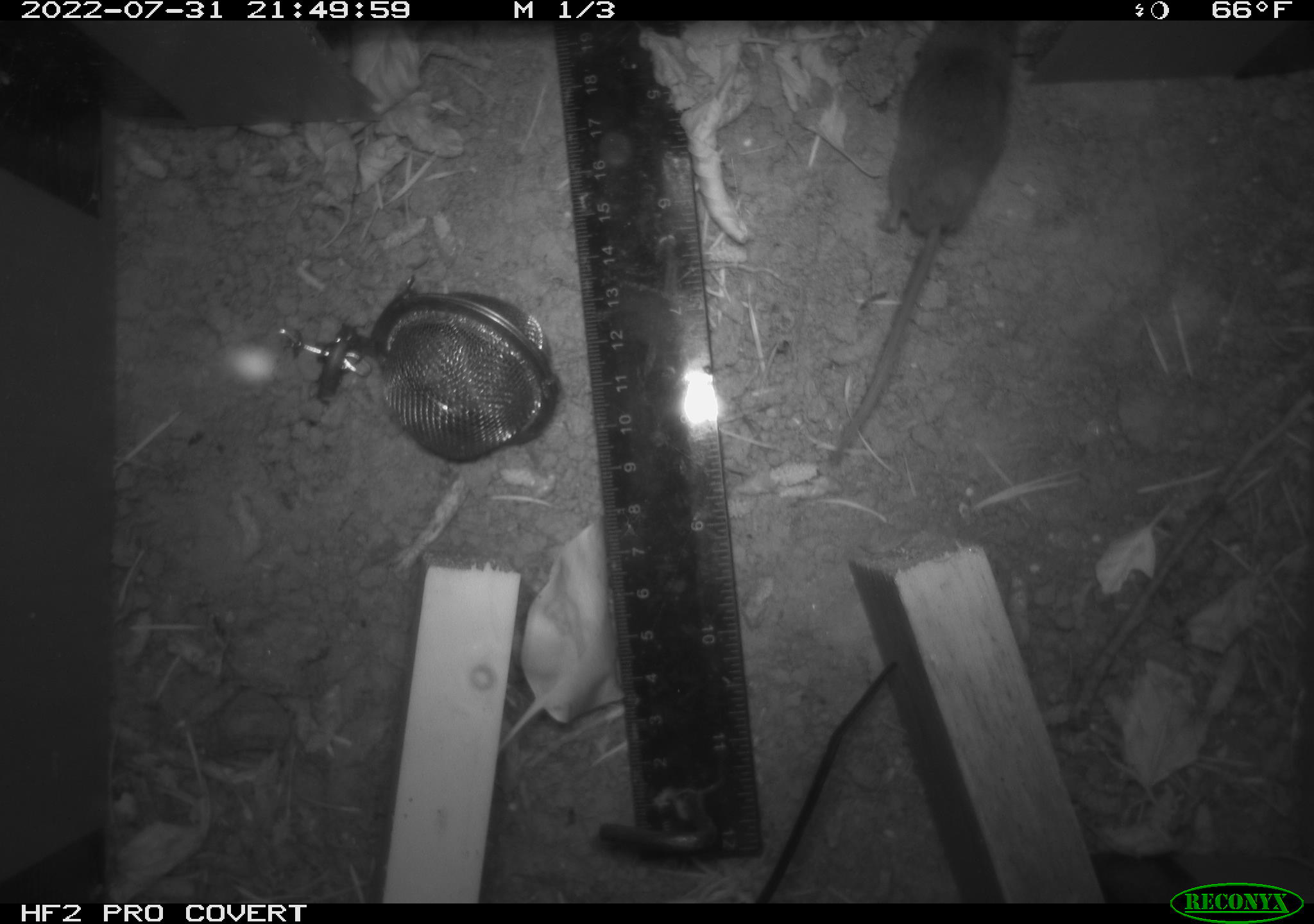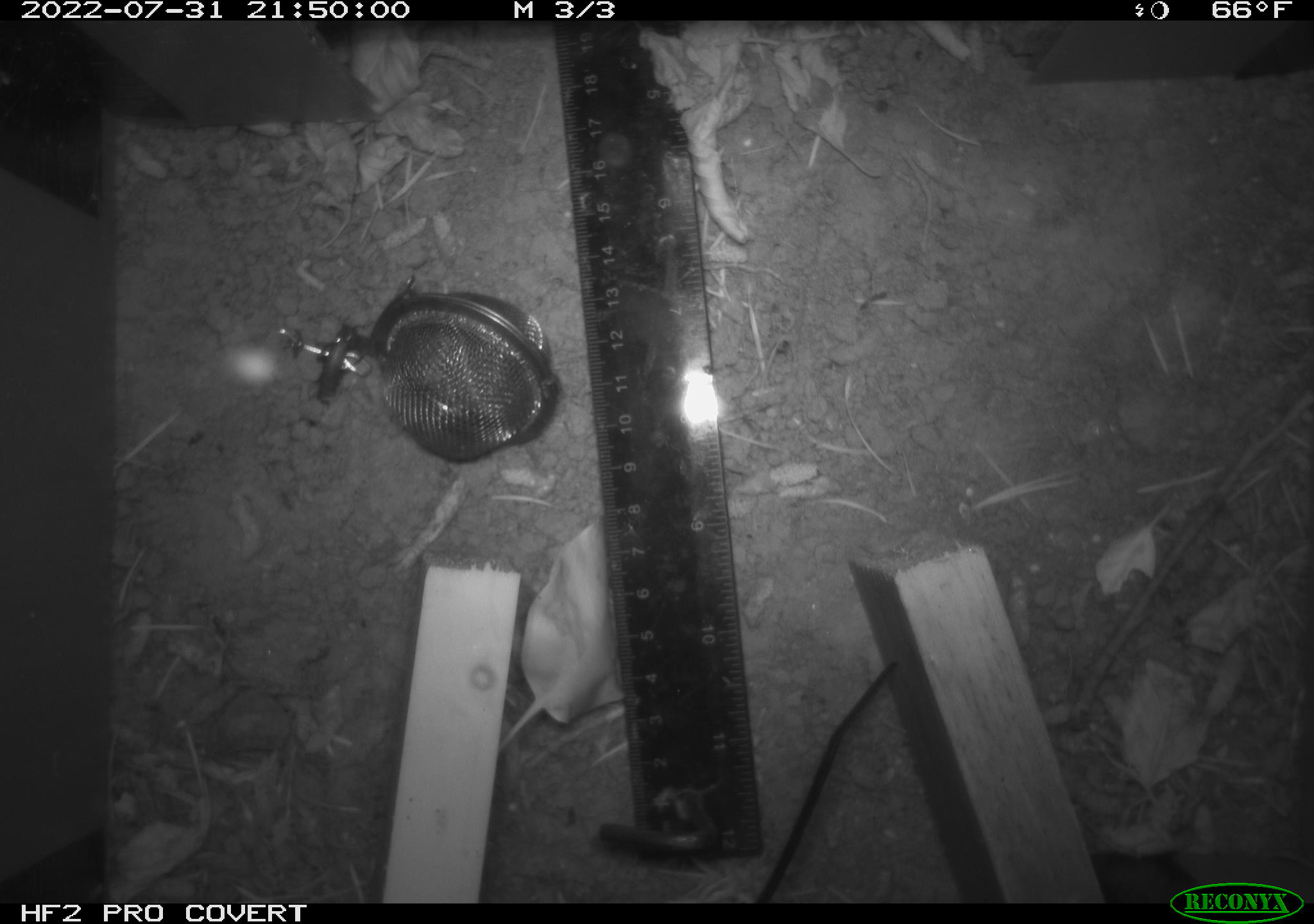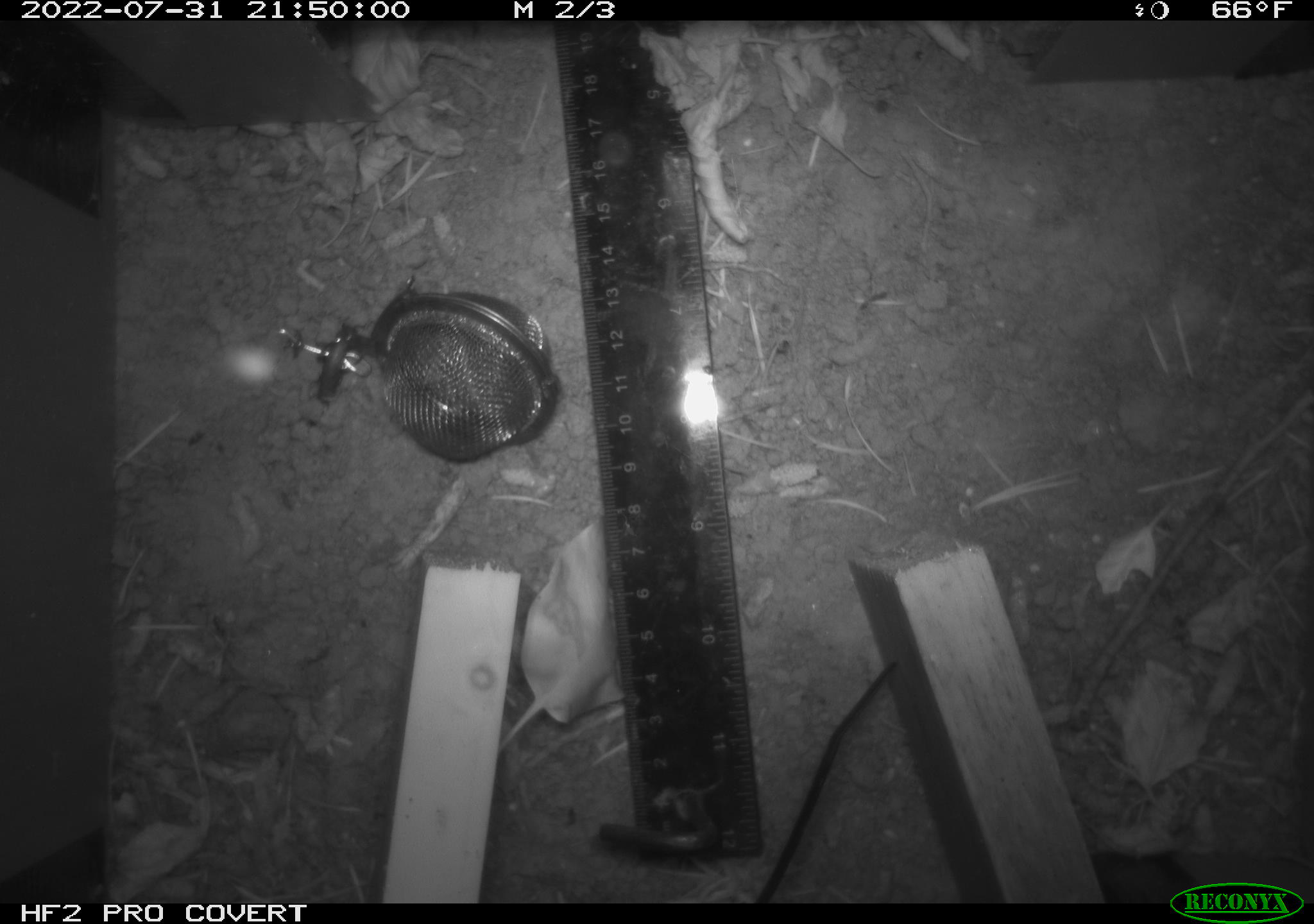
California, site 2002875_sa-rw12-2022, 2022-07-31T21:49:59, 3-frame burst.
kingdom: Animalia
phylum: Chordata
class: Mammalia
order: Eulipotyphla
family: Soricidae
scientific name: Soricidae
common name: shrews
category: soricidae family